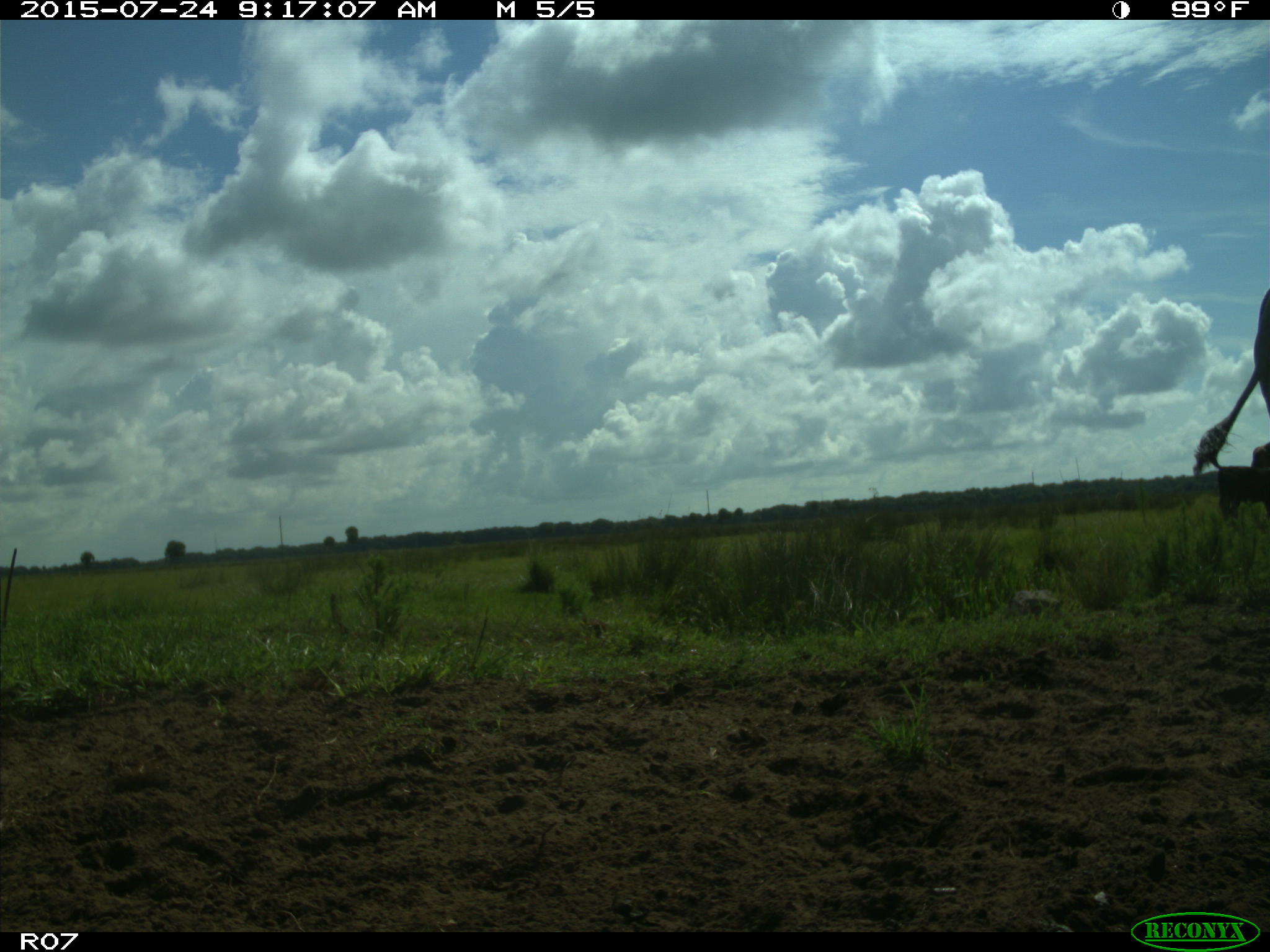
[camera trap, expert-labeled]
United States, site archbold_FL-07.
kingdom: Animalia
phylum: Chordata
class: Mammalia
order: Artiodactyla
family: Bovidae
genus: Bos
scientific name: Bos taurus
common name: domestic cow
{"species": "Bos taurus (domestic cow)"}